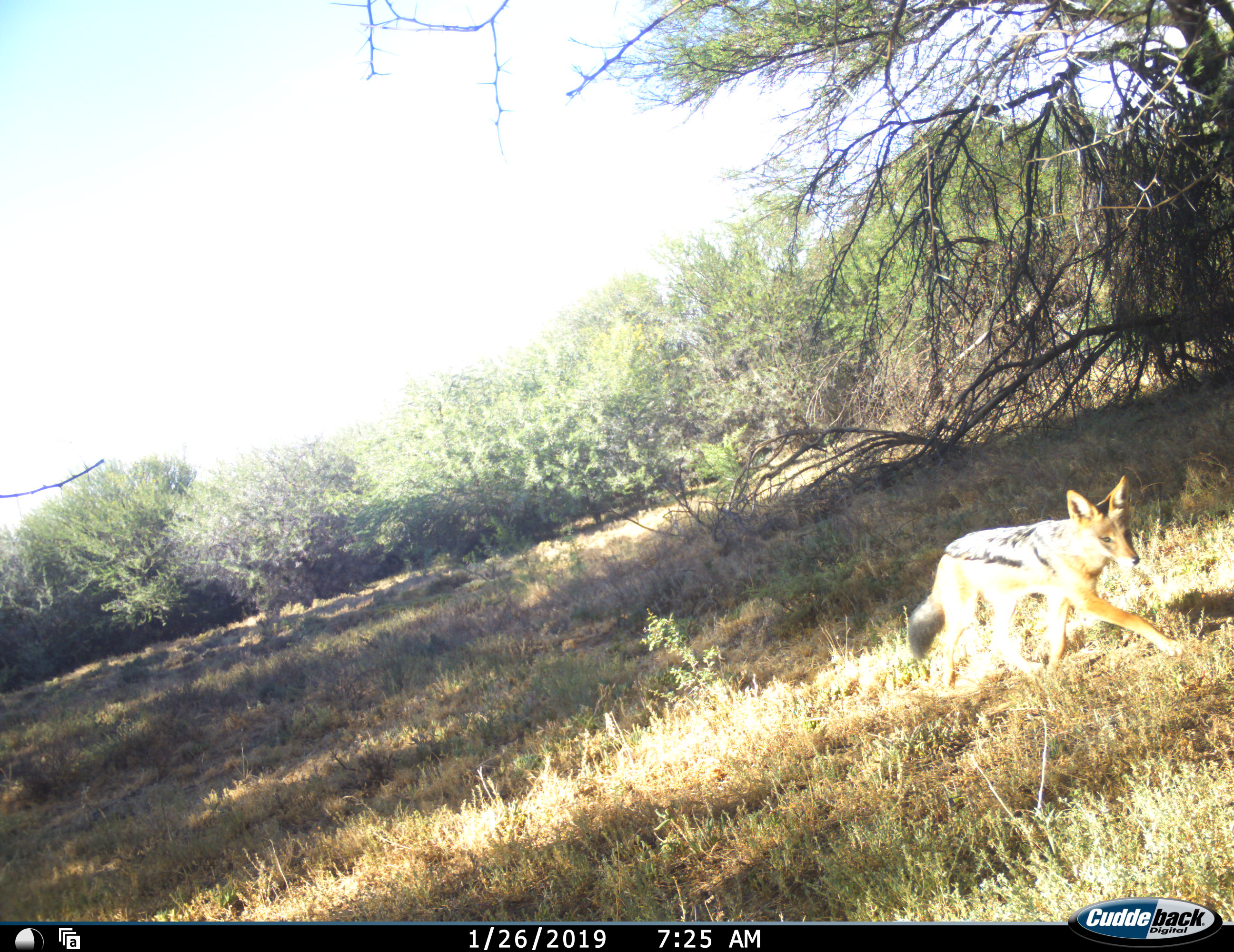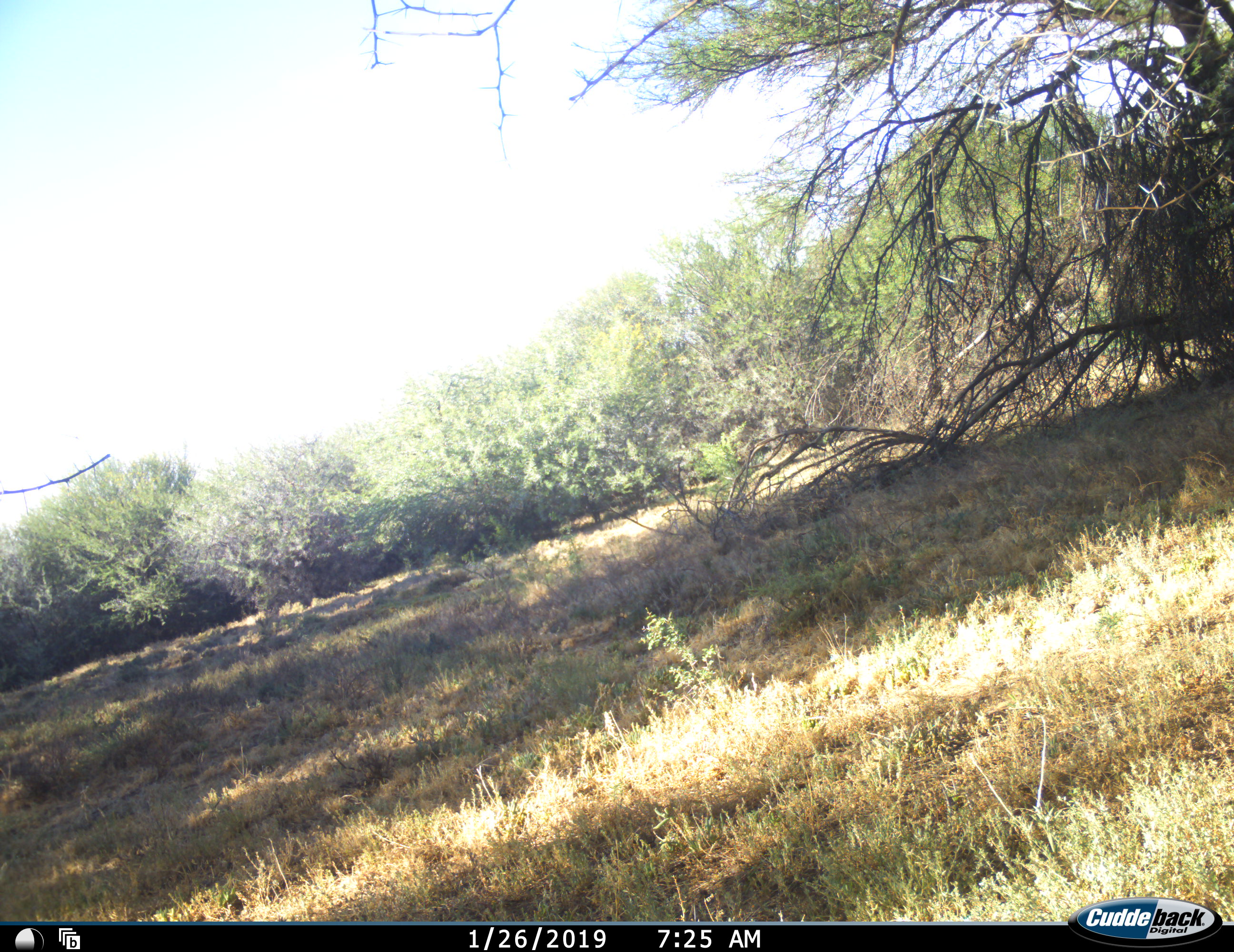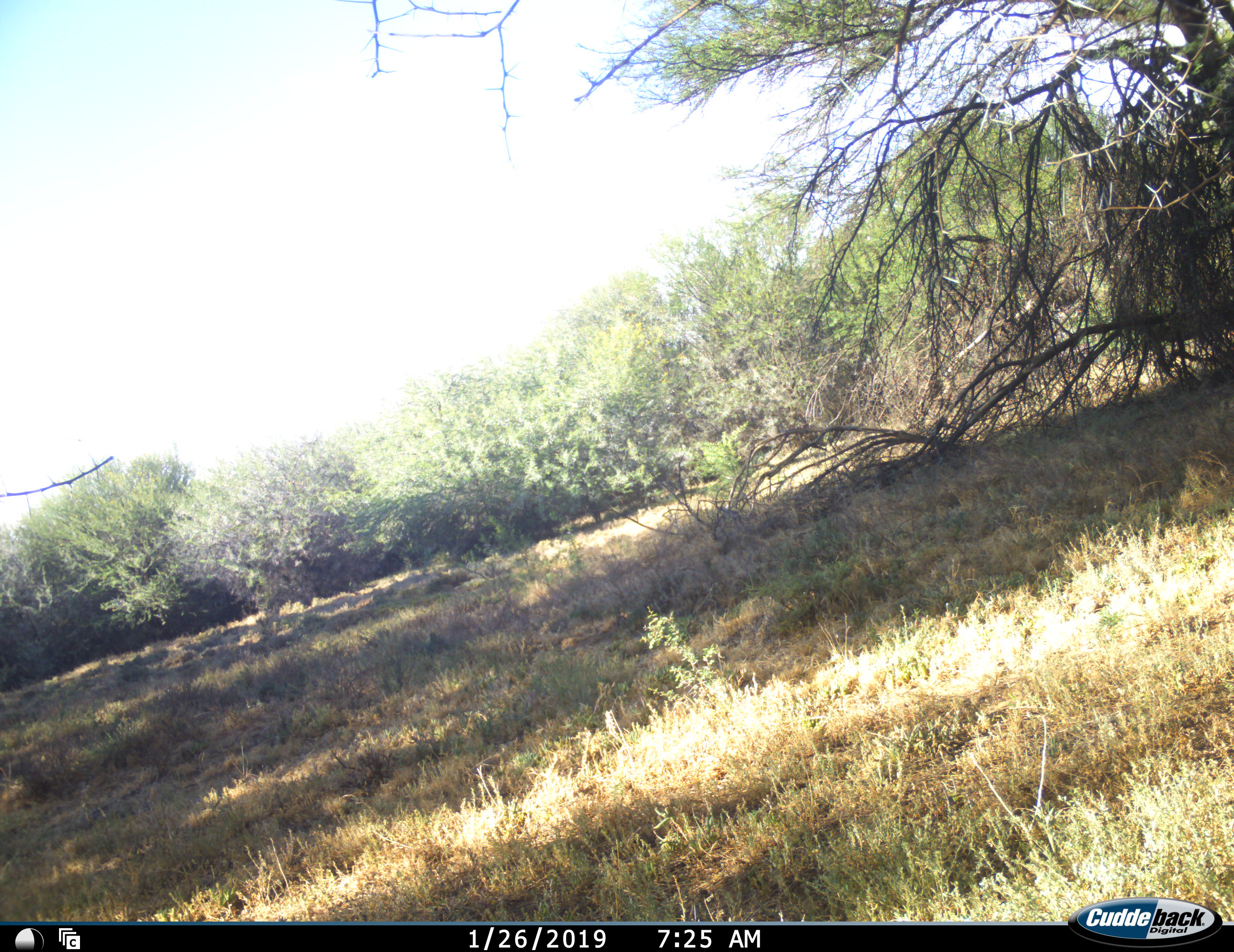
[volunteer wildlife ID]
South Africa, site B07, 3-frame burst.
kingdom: Animalia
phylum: Chordata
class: Mammalia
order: Carnivora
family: Canidae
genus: Lupulella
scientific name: Lupulella mesomelas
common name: black-backed jackal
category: jackalblackbacked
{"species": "jackalblackbacked (black-backed jackal) (Lupulella mesomelas)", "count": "1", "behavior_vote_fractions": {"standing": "12%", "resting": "0%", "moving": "88%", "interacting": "0%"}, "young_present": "0%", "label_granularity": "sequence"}